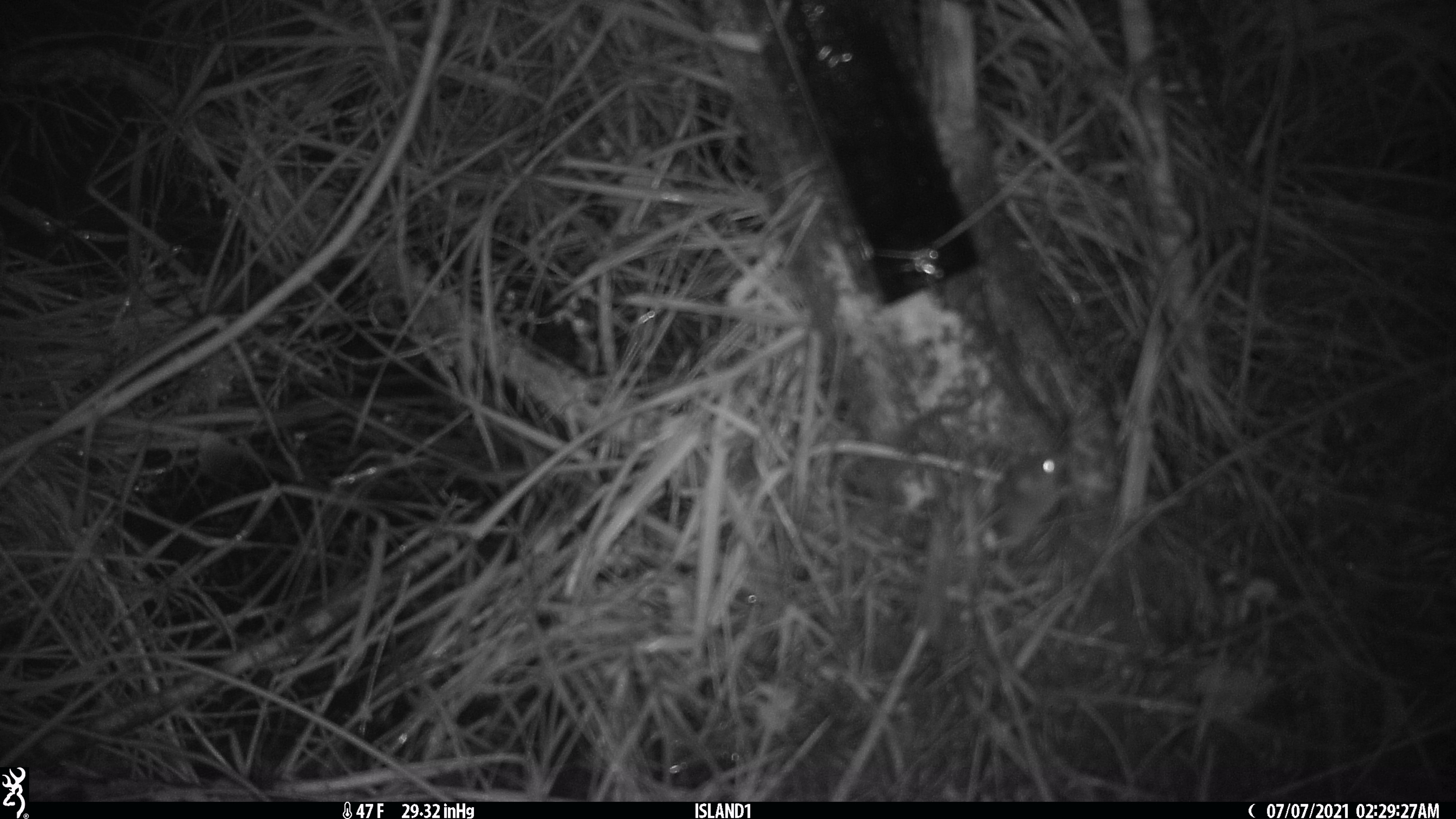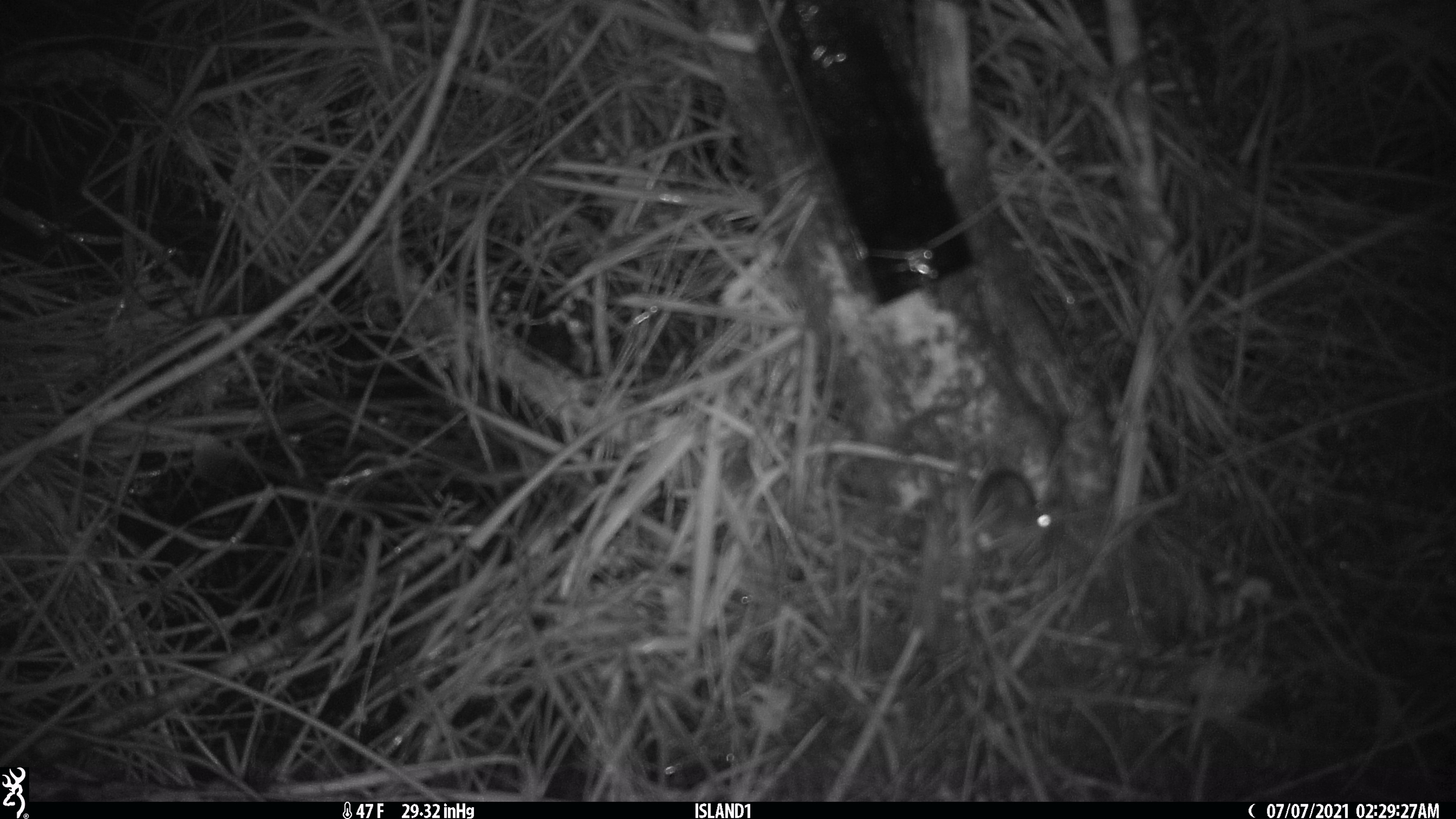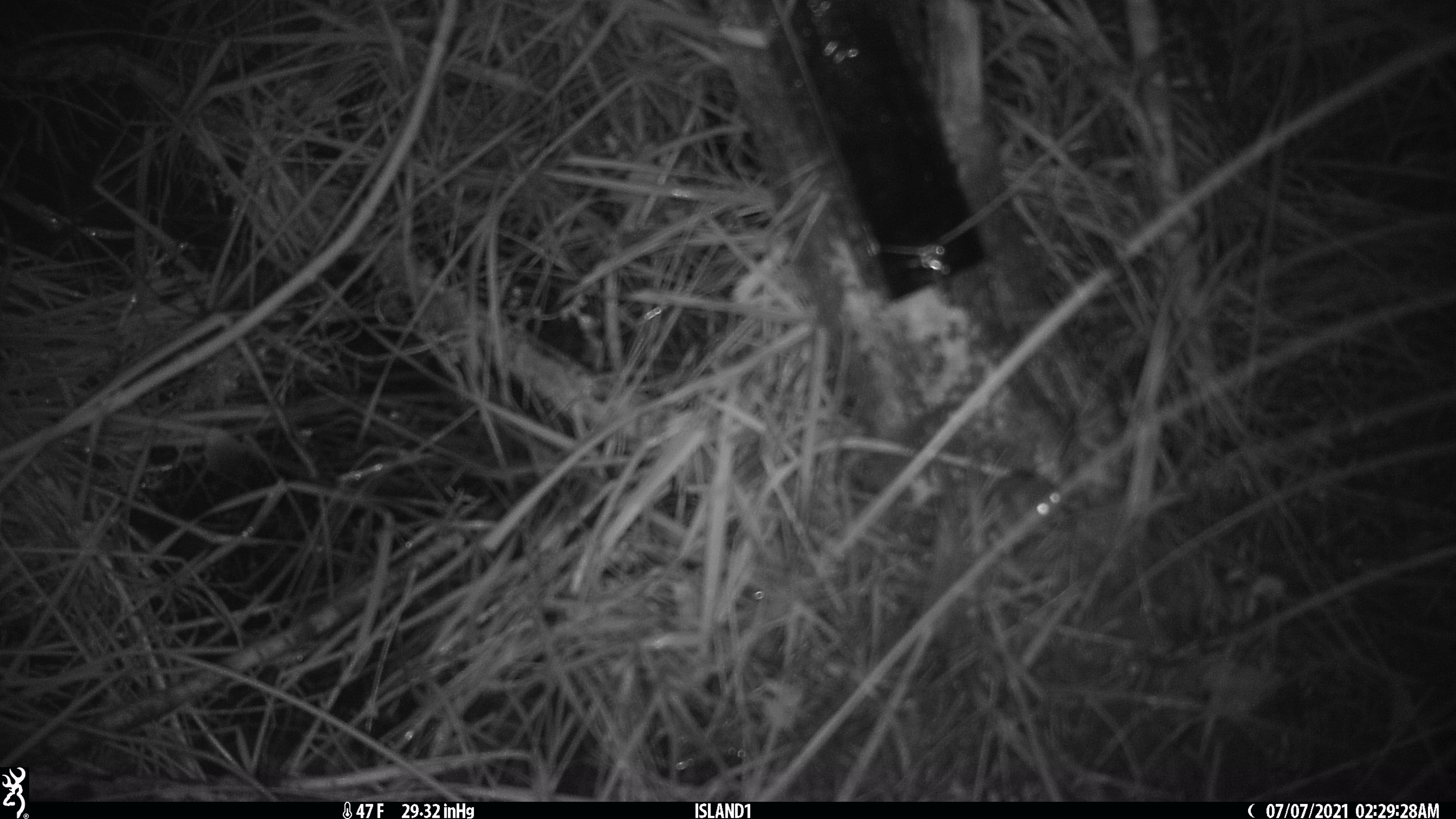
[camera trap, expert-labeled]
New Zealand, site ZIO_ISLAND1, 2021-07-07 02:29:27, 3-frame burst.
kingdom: Animalia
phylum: Chordata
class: Mammalia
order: Rodentia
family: Muridae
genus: Mus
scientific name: Mus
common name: mouse